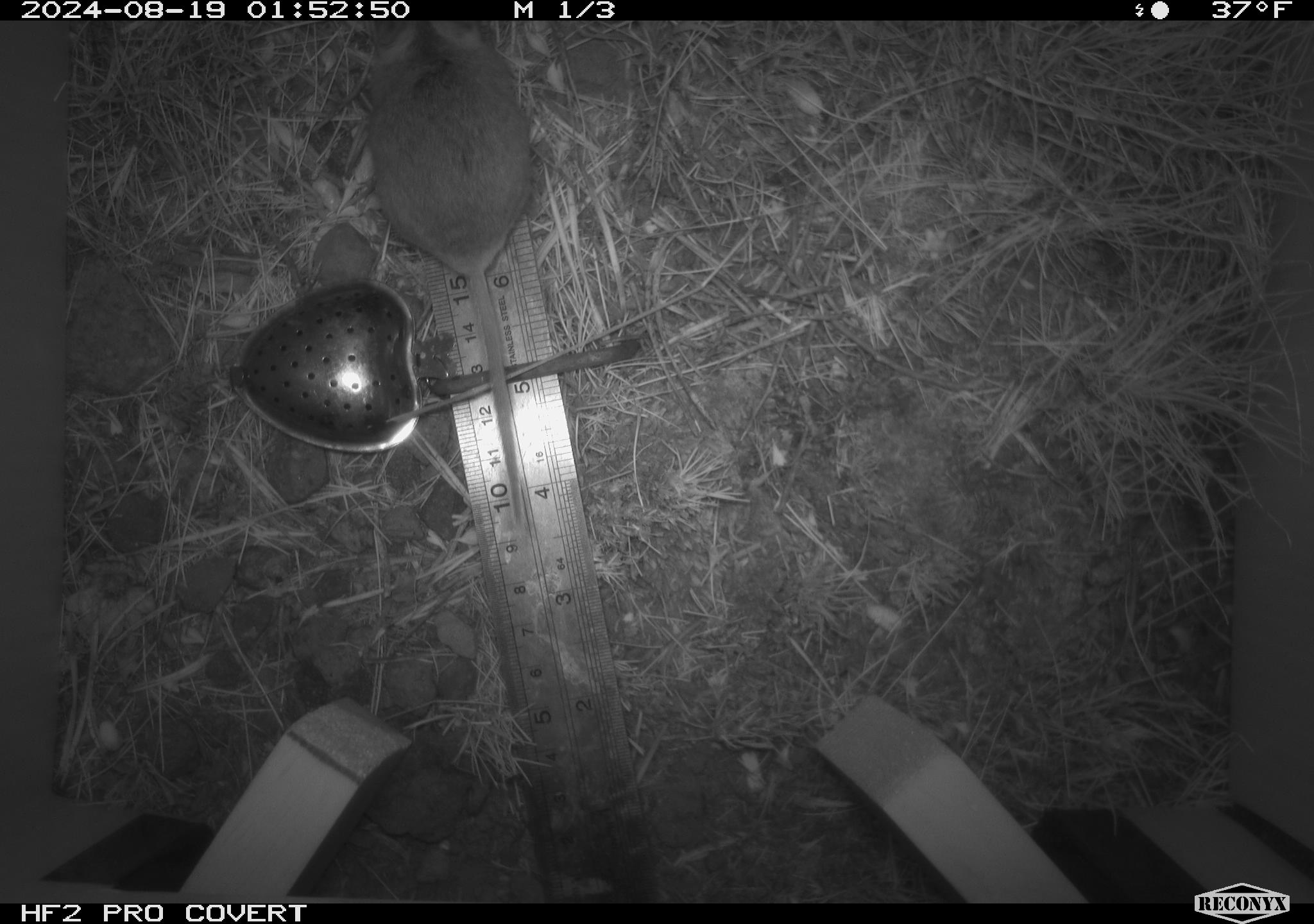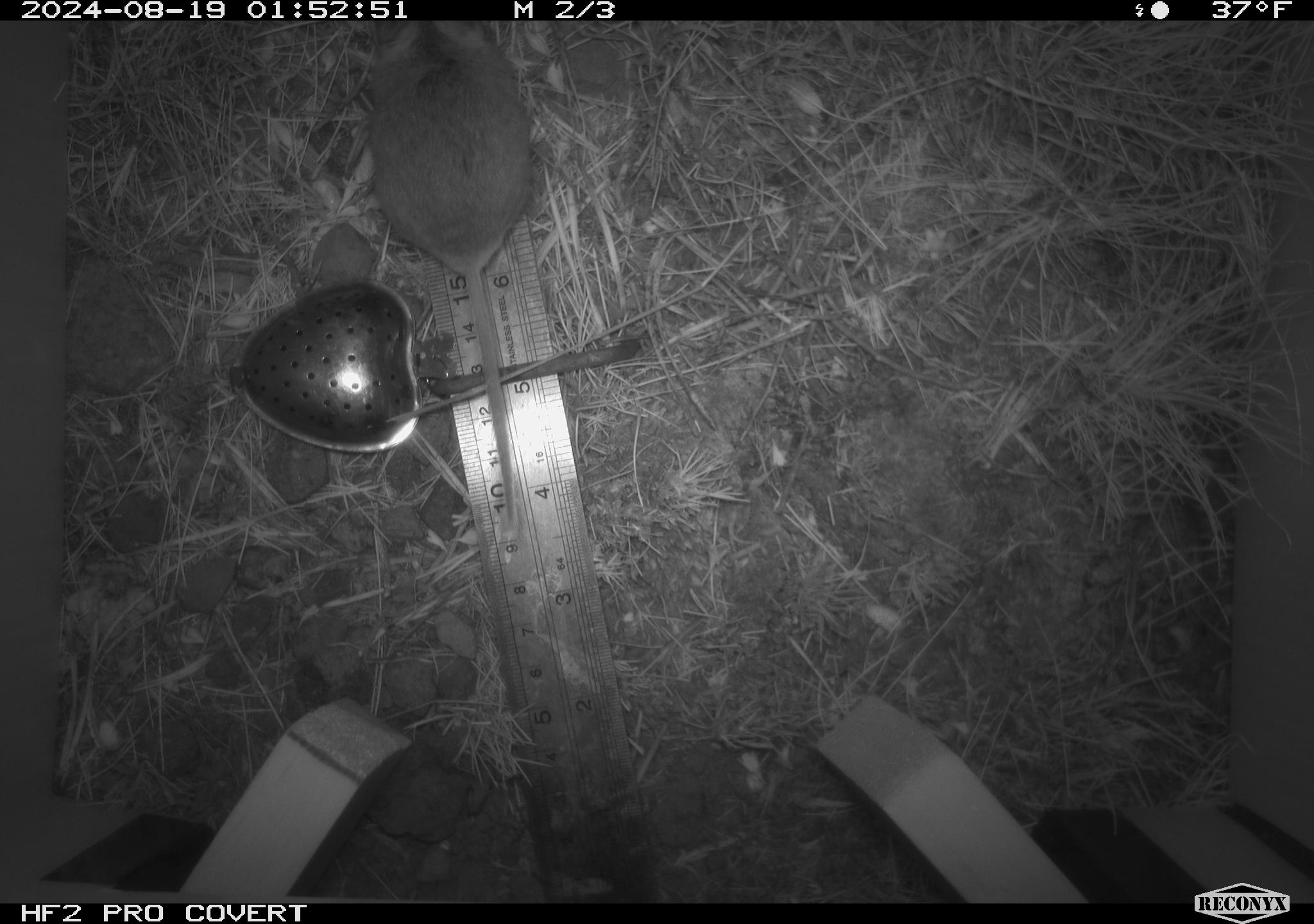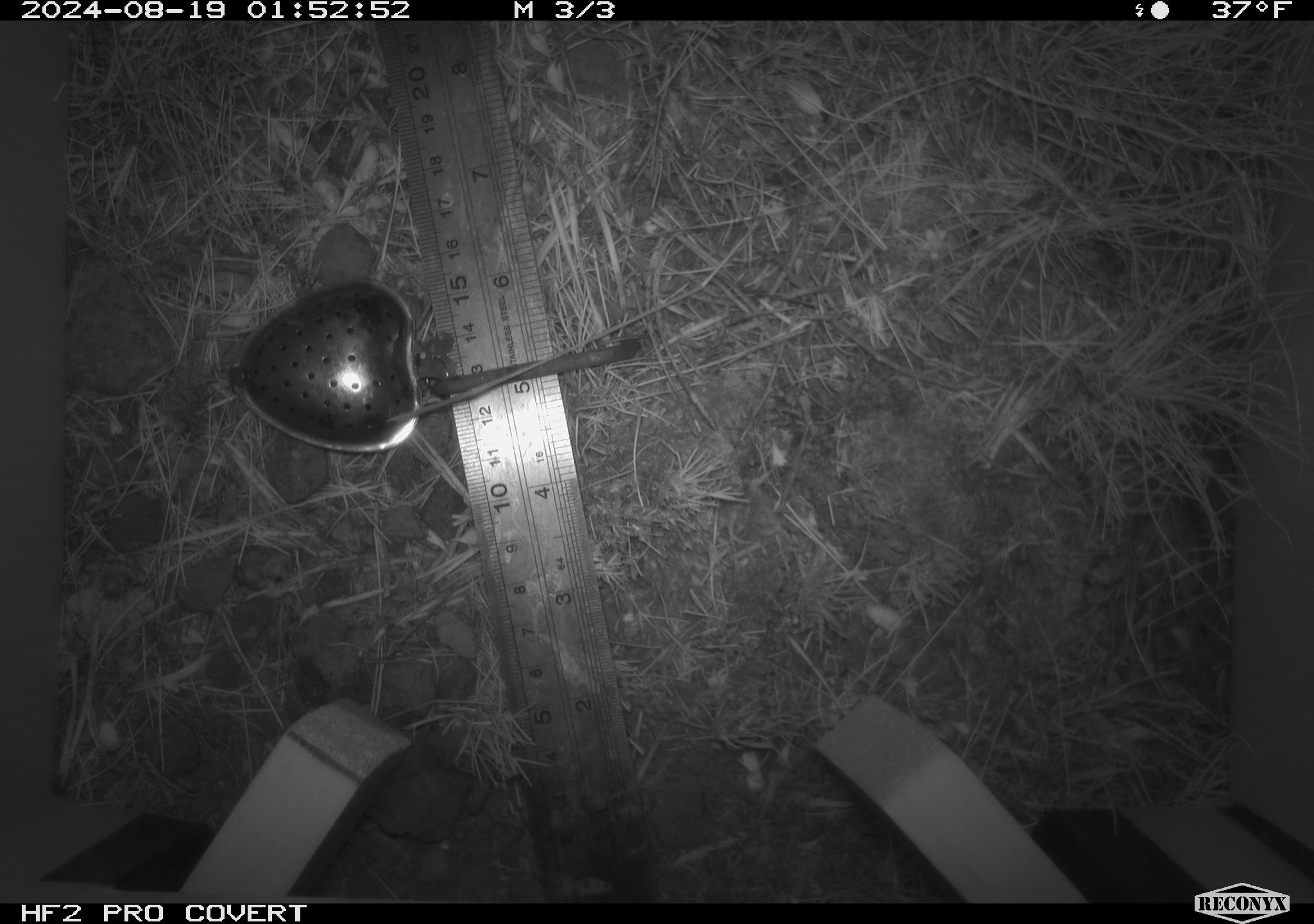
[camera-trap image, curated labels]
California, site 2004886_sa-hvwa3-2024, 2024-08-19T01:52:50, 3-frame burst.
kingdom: Animalia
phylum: Chordata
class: Mammalia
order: Rodentia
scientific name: Rodentia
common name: mouse species